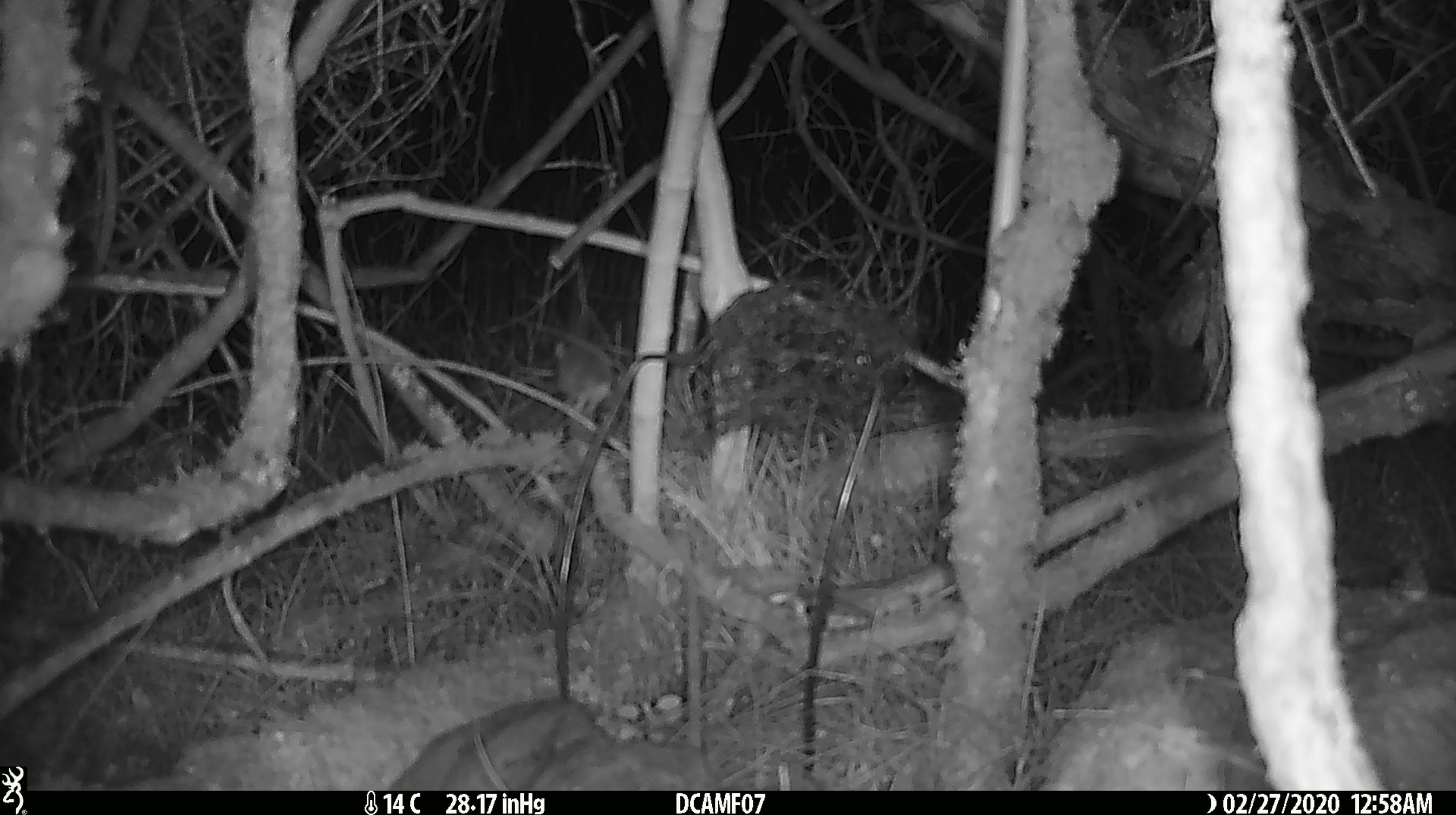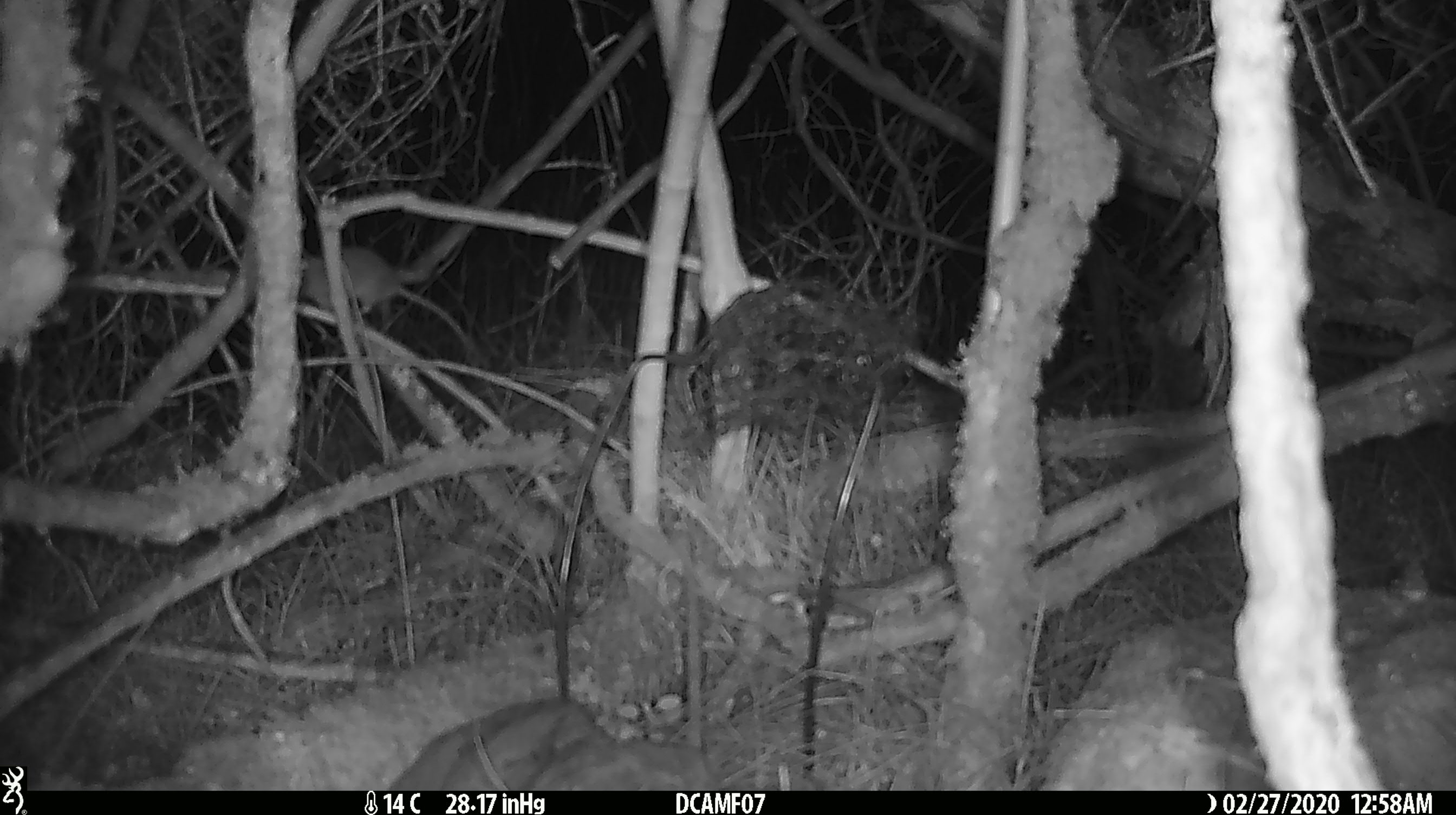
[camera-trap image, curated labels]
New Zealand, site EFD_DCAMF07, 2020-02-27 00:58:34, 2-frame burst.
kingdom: Animalia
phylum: Chordata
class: Mammalia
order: Rodentia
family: Muridae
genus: Mus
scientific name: Mus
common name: mouse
Mouse (Mus).